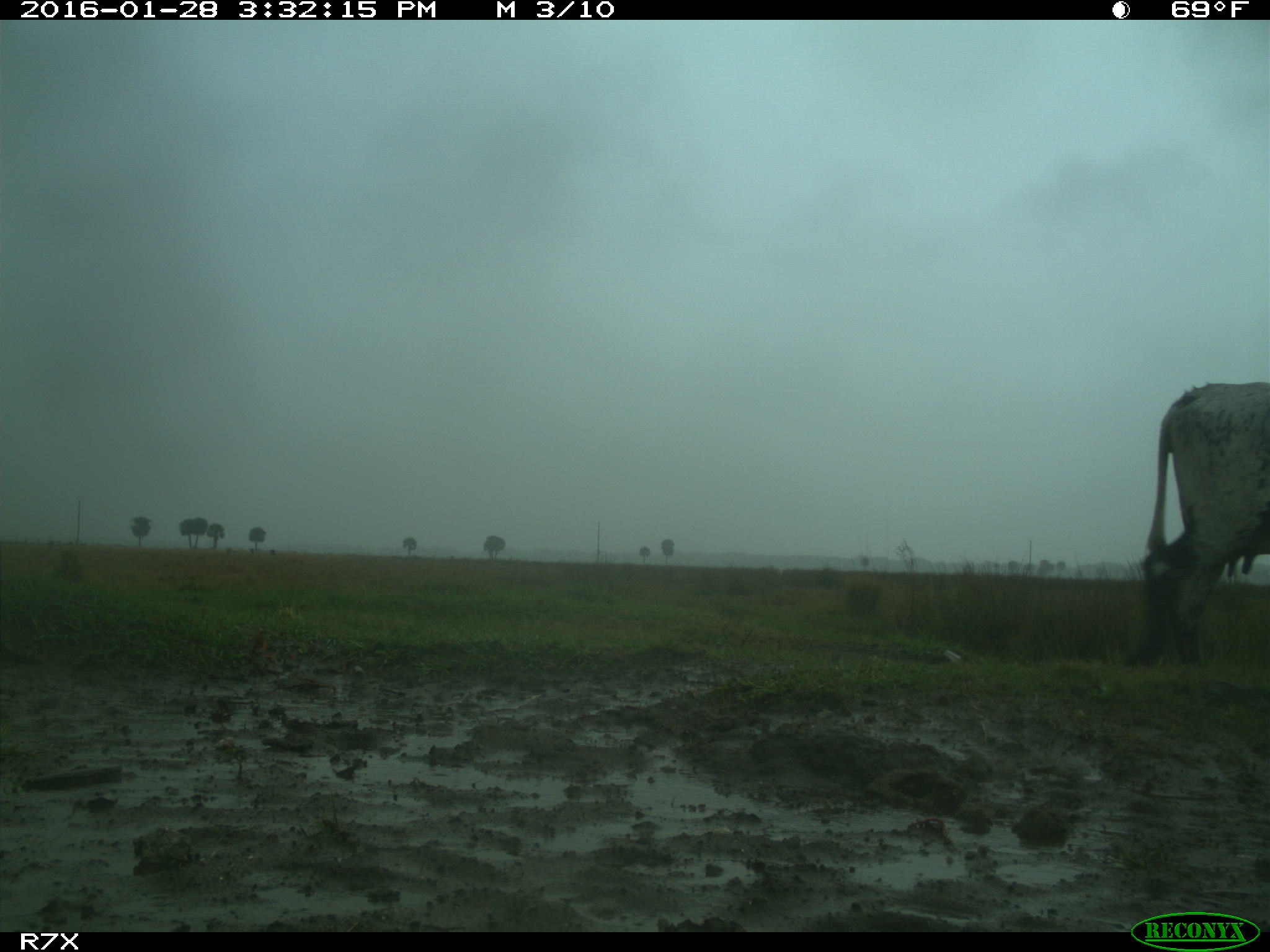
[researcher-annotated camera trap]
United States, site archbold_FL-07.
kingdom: Animalia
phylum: Chordata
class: Mammalia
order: Artiodactyla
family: Bovidae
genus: Bos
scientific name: Bos taurus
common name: domestic cow